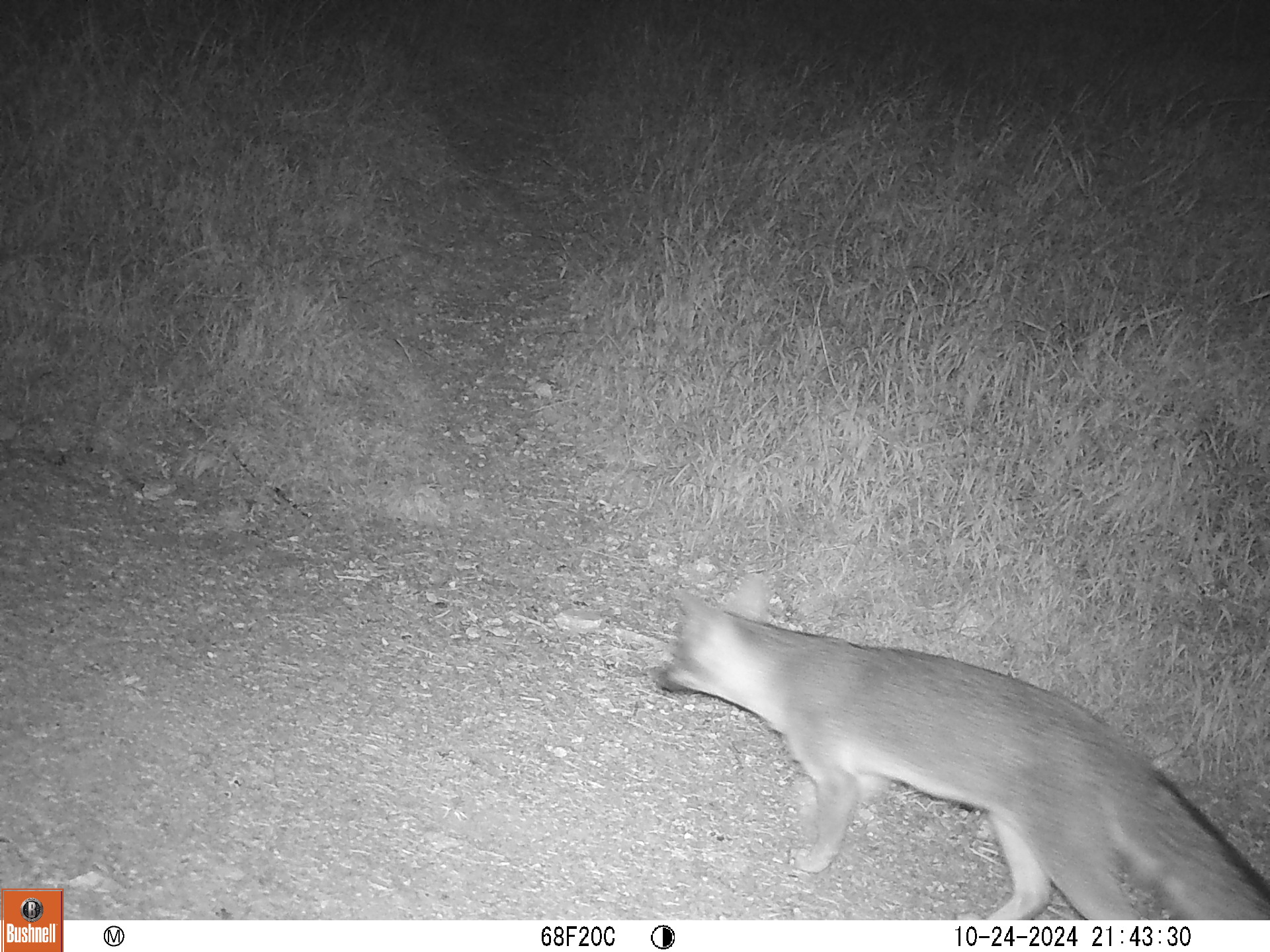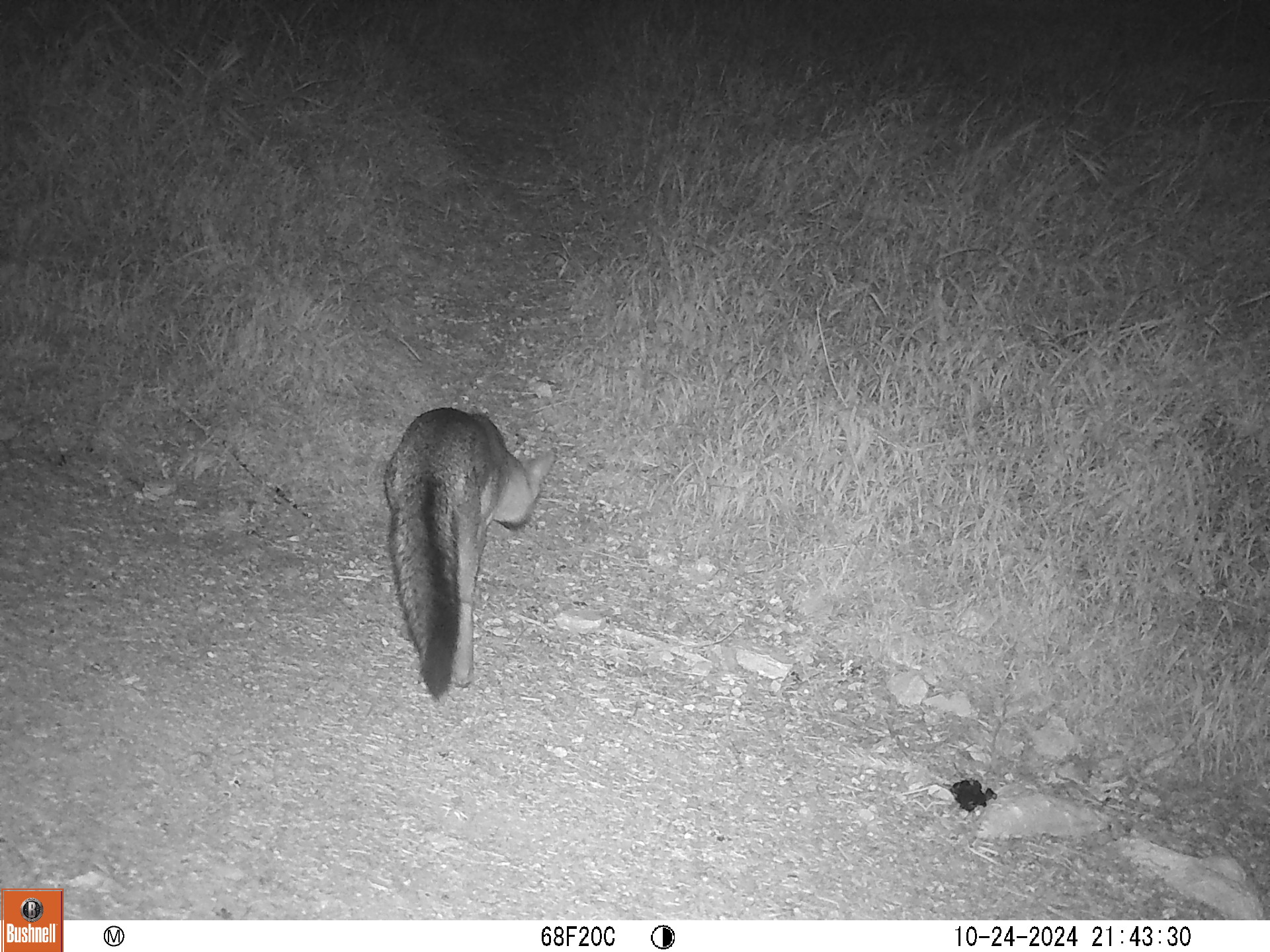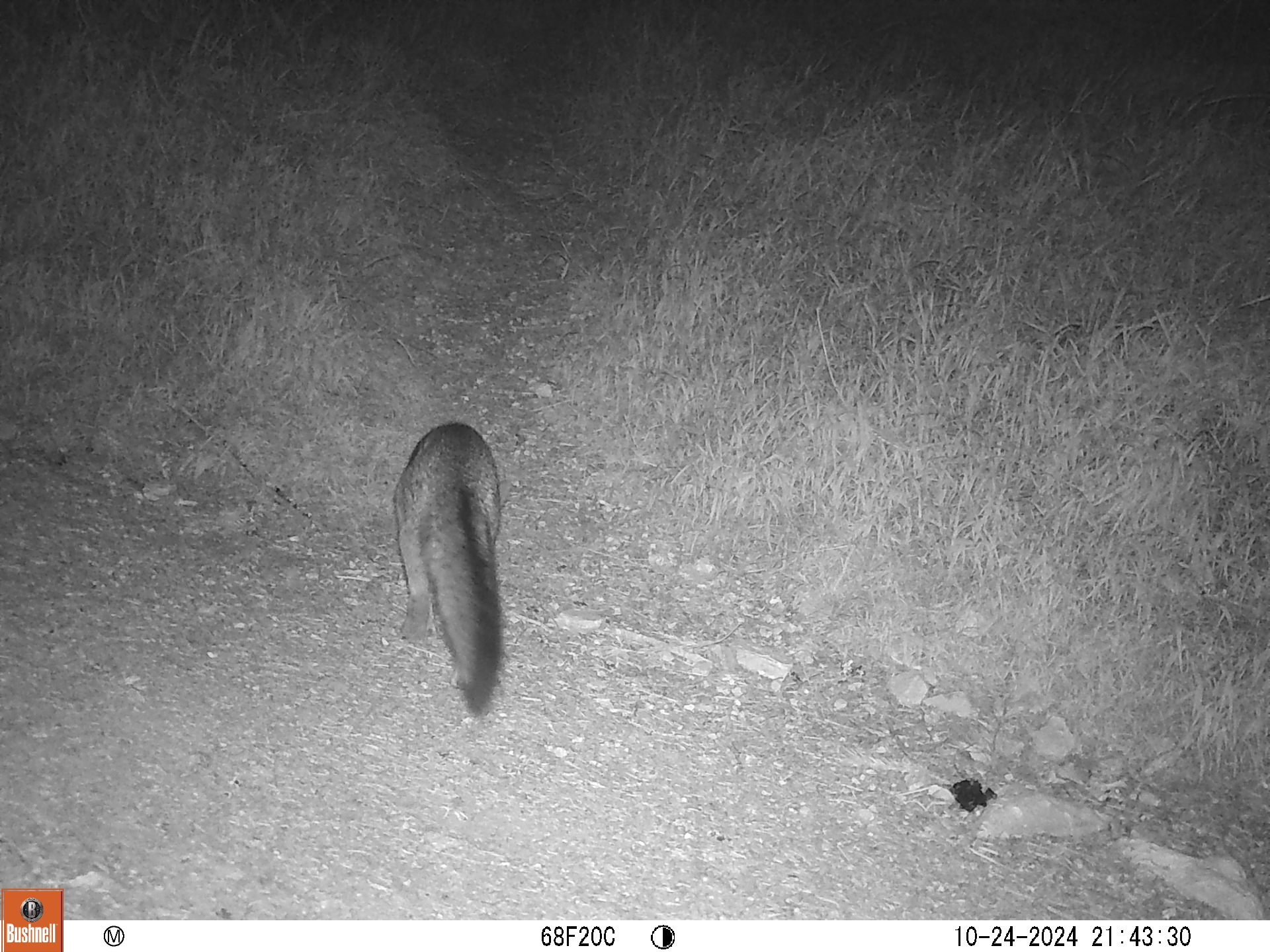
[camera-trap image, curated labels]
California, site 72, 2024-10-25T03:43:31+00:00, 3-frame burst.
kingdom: Animalia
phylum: Chordata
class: Mammalia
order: Carnivora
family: Canidae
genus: Urocyon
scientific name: Urocyon cinereoargenteus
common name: gray fox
Gray fox (Urocyon cinereoargenteus).